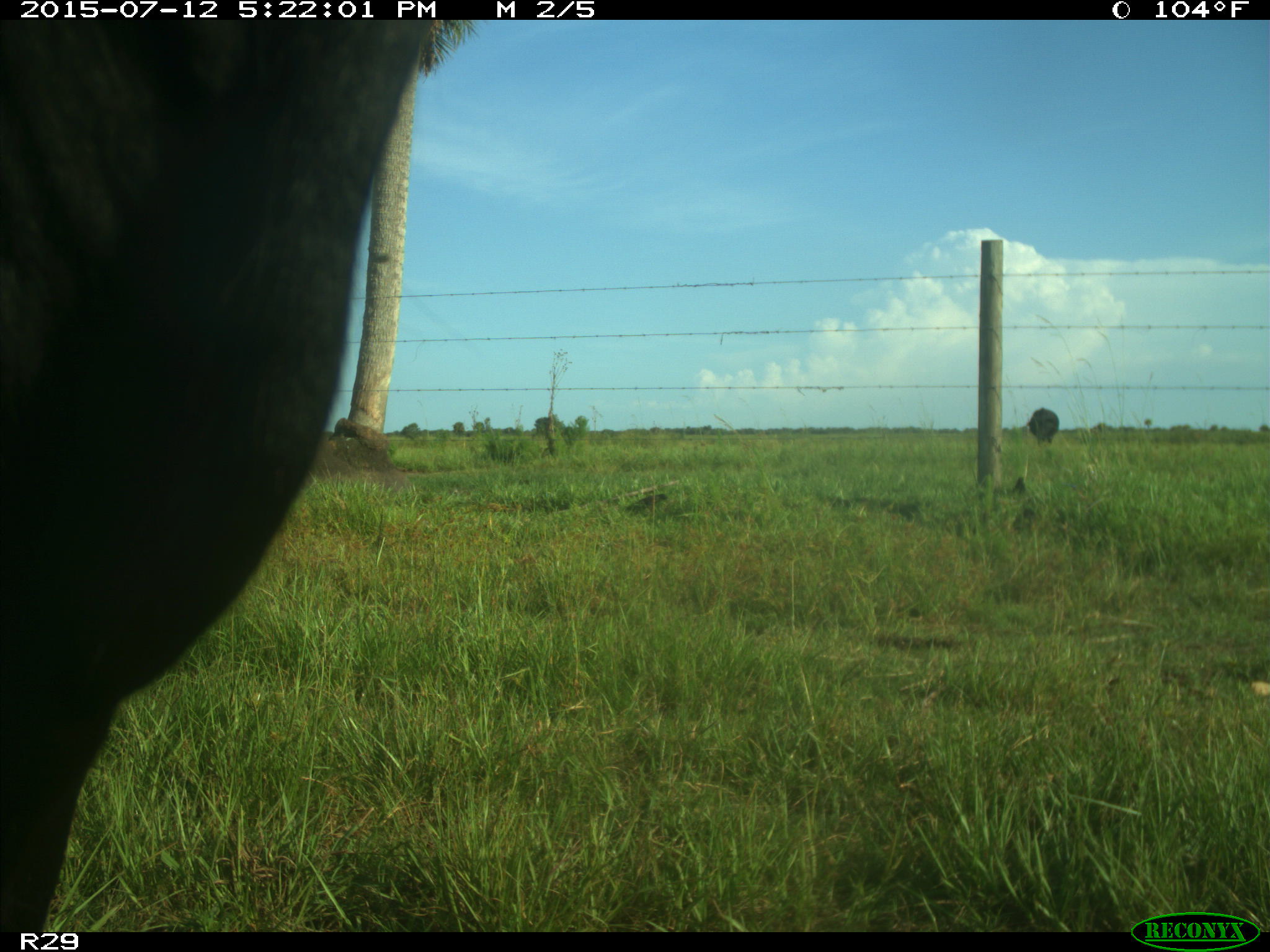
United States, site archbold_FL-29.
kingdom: Animalia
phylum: Chordata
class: Mammalia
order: Artiodactyla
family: Bovidae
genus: Bos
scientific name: Bos taurus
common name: domestic cow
Bos taurus (domestic cow).